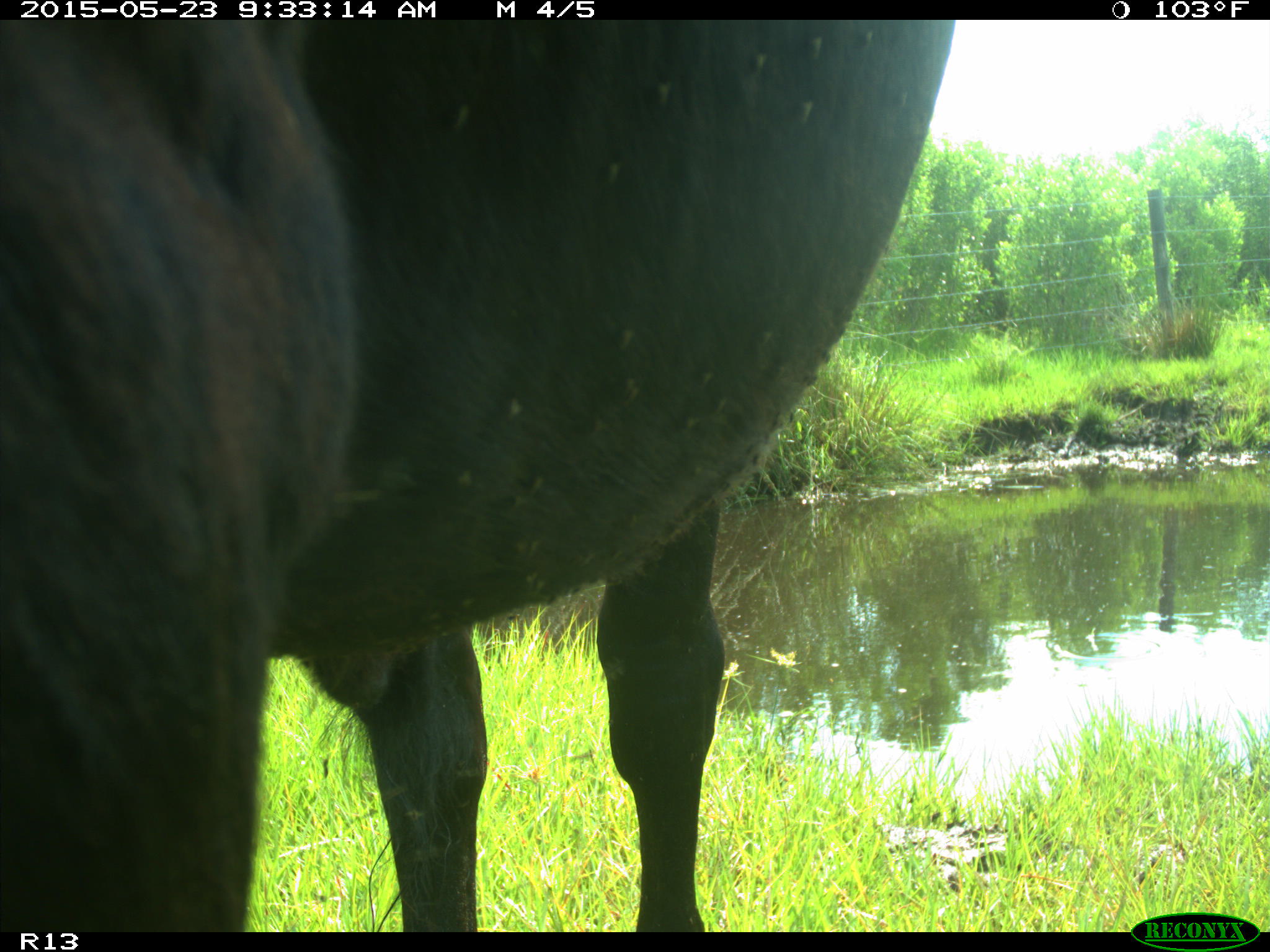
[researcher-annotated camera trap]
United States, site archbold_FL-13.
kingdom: Animalia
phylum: Chordata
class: Mammalia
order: Artiodactyla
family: Bovidae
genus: Bos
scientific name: Bos taurus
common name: domestic cow